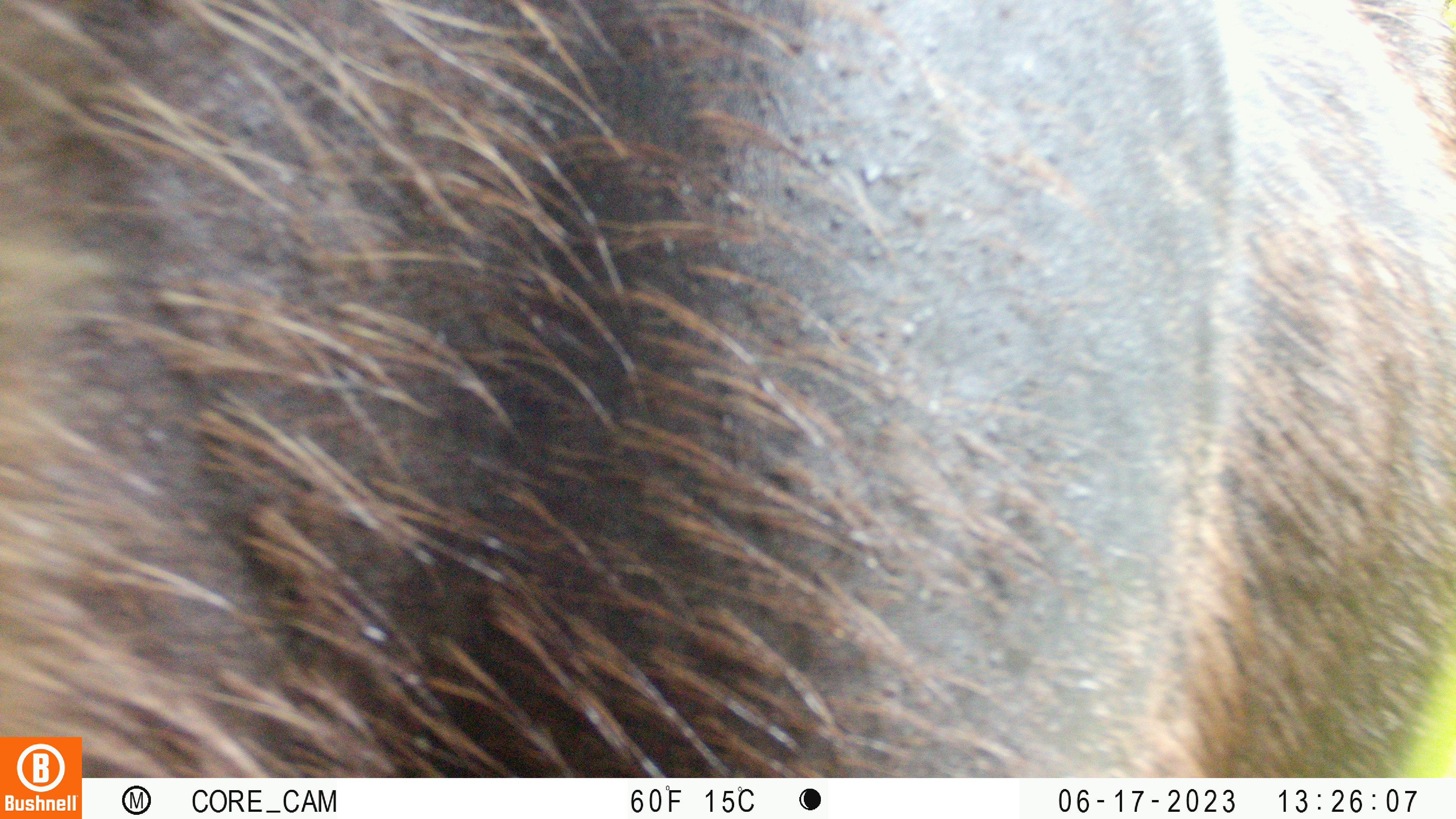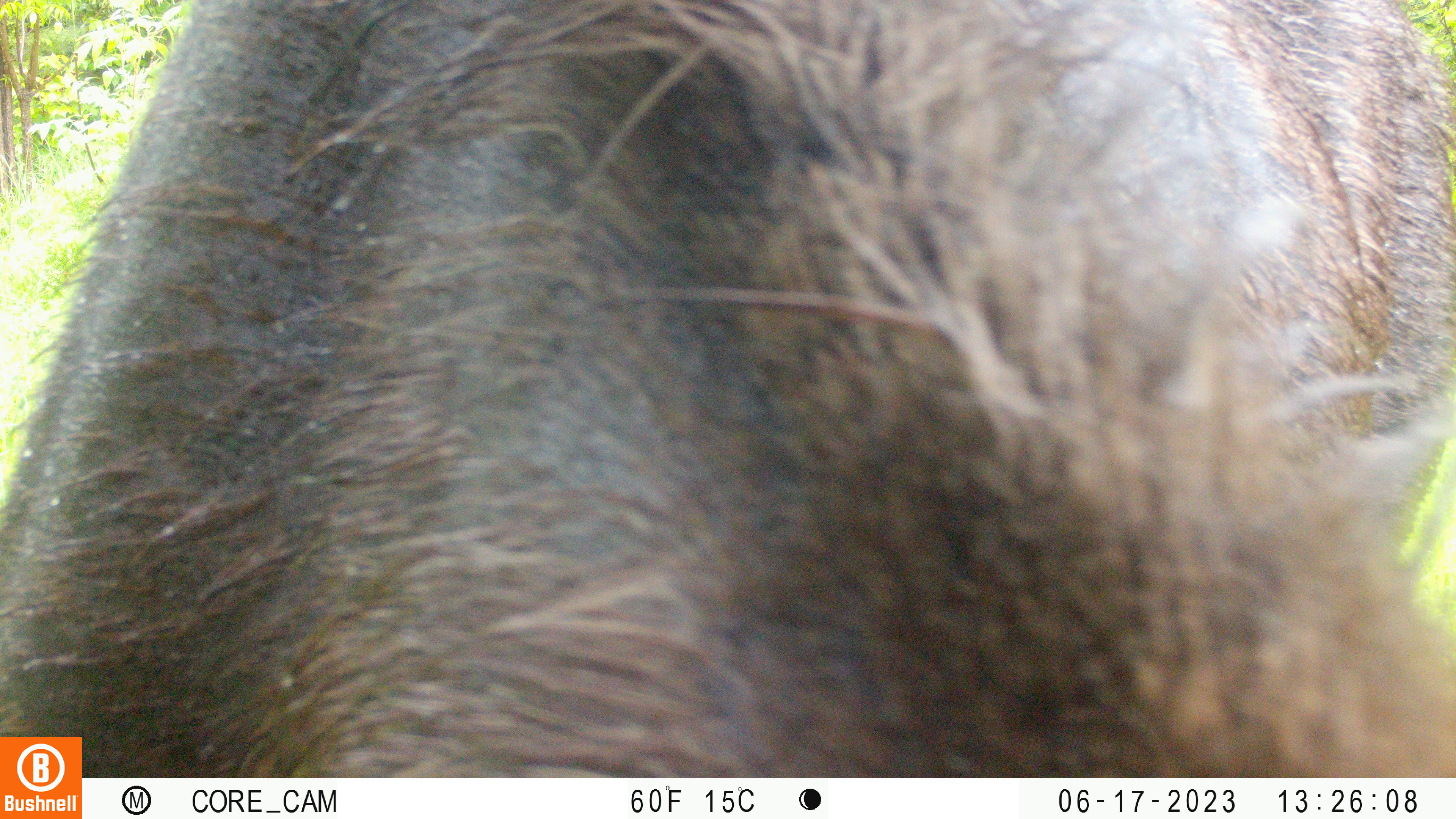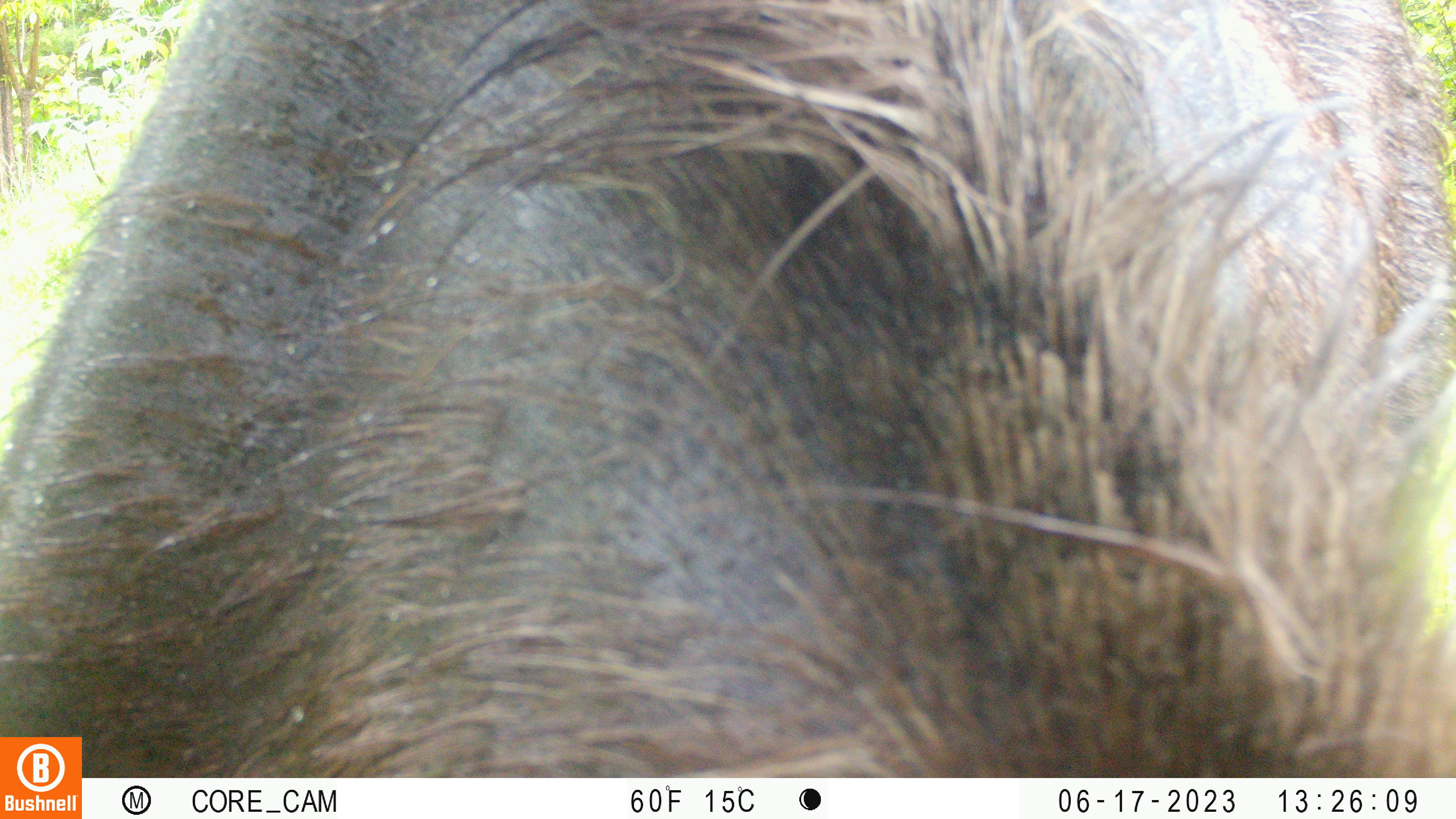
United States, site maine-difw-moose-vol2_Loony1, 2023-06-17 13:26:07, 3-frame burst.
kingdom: Animalia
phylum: Chordata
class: Mammalia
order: Artiodactyla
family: Cervidae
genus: Alces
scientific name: Alces alces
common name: moose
Moose (Alces alces).